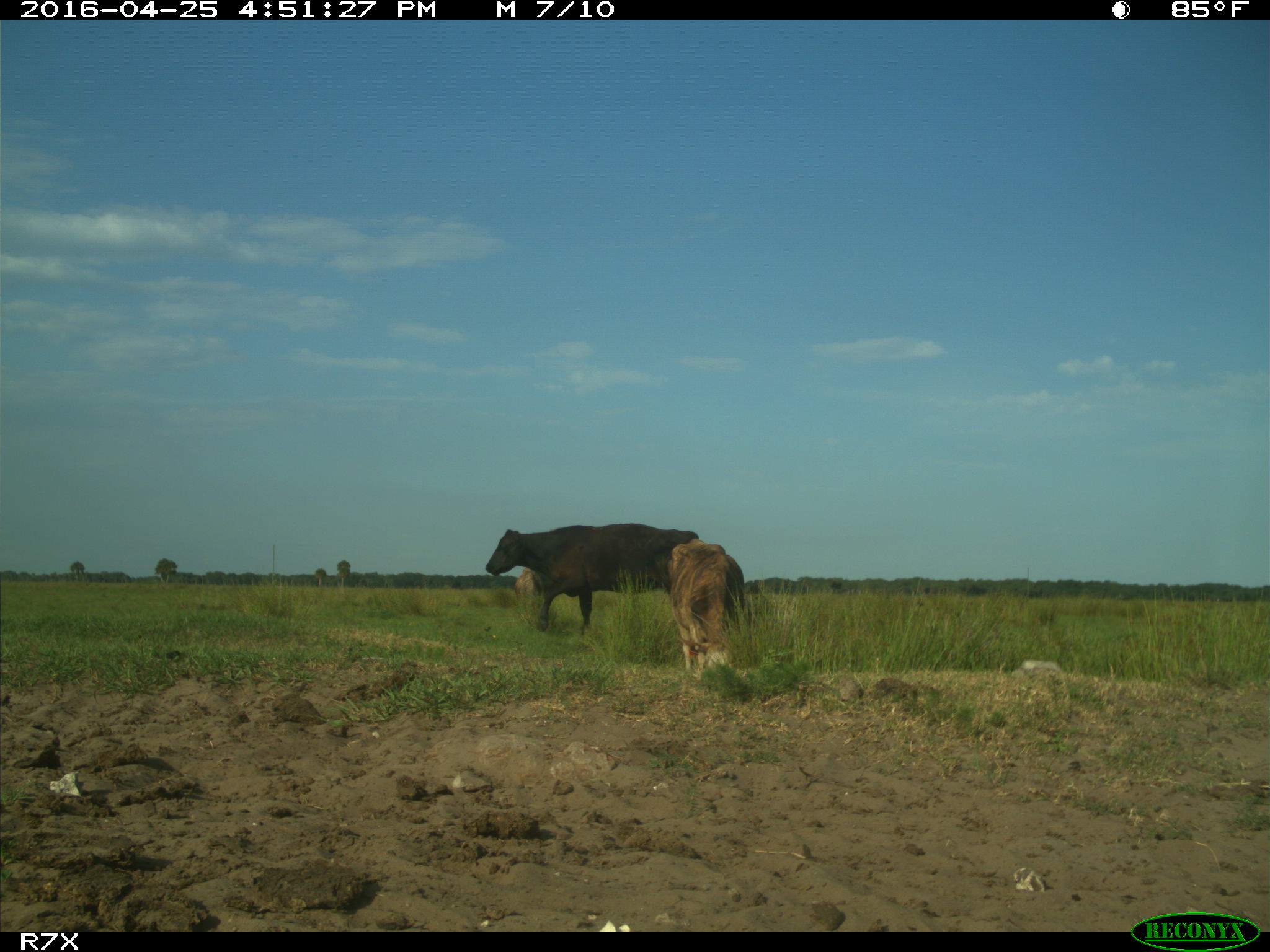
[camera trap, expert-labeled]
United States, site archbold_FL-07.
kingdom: Animalia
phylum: Chordata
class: Mammalia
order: Artiodactyla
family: Bovidae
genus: Bos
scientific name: Bos taurus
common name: domestic cow